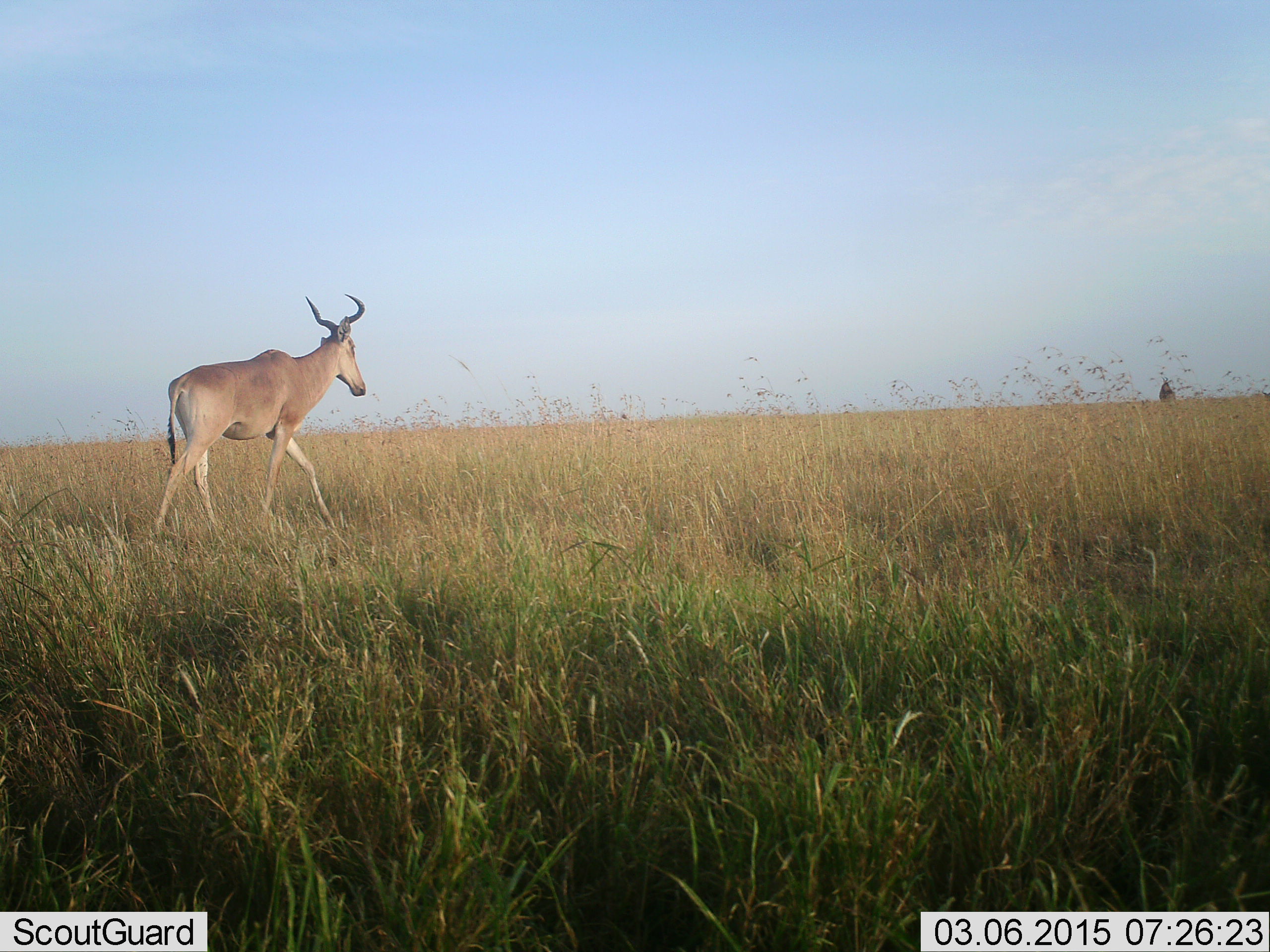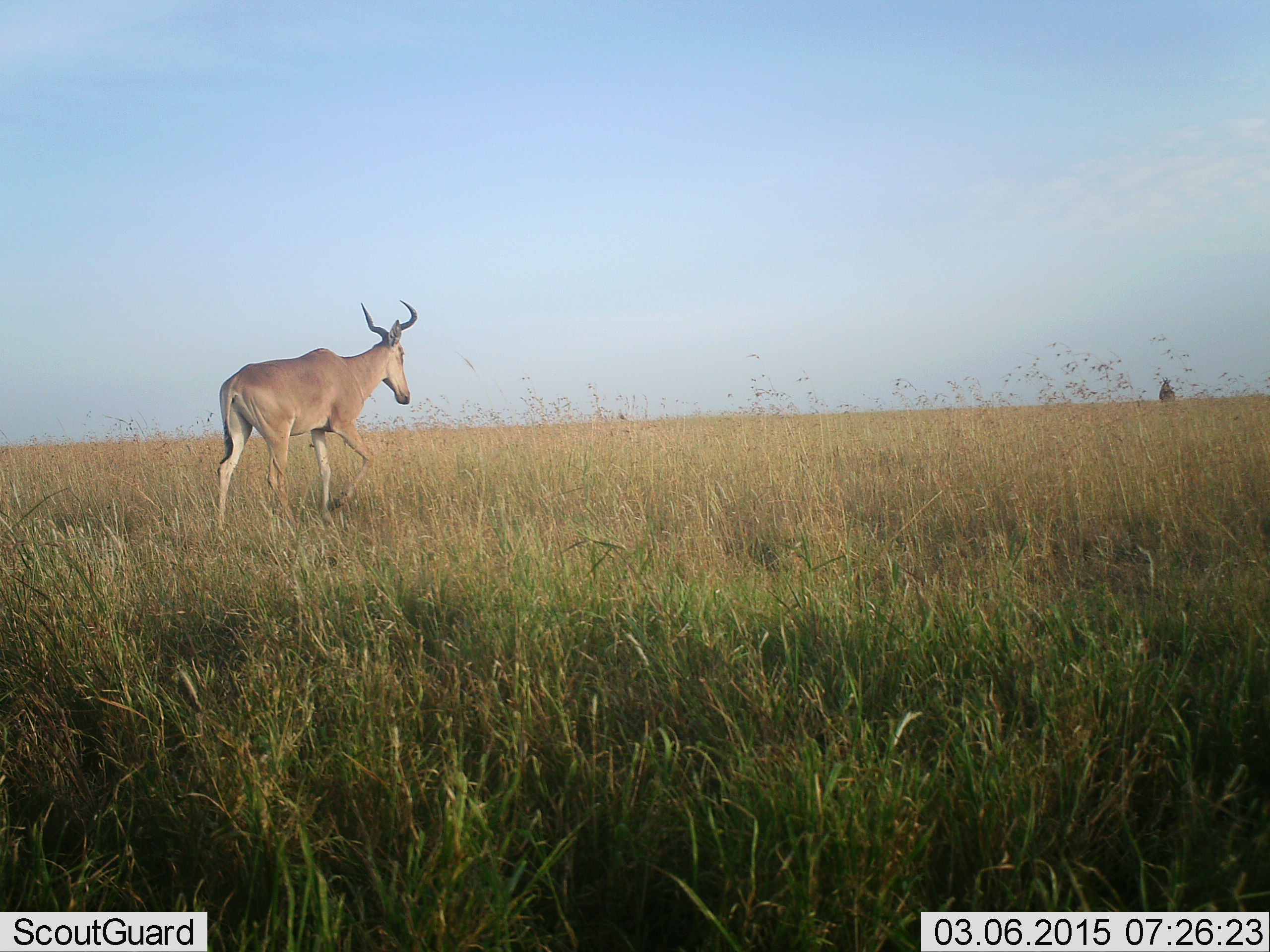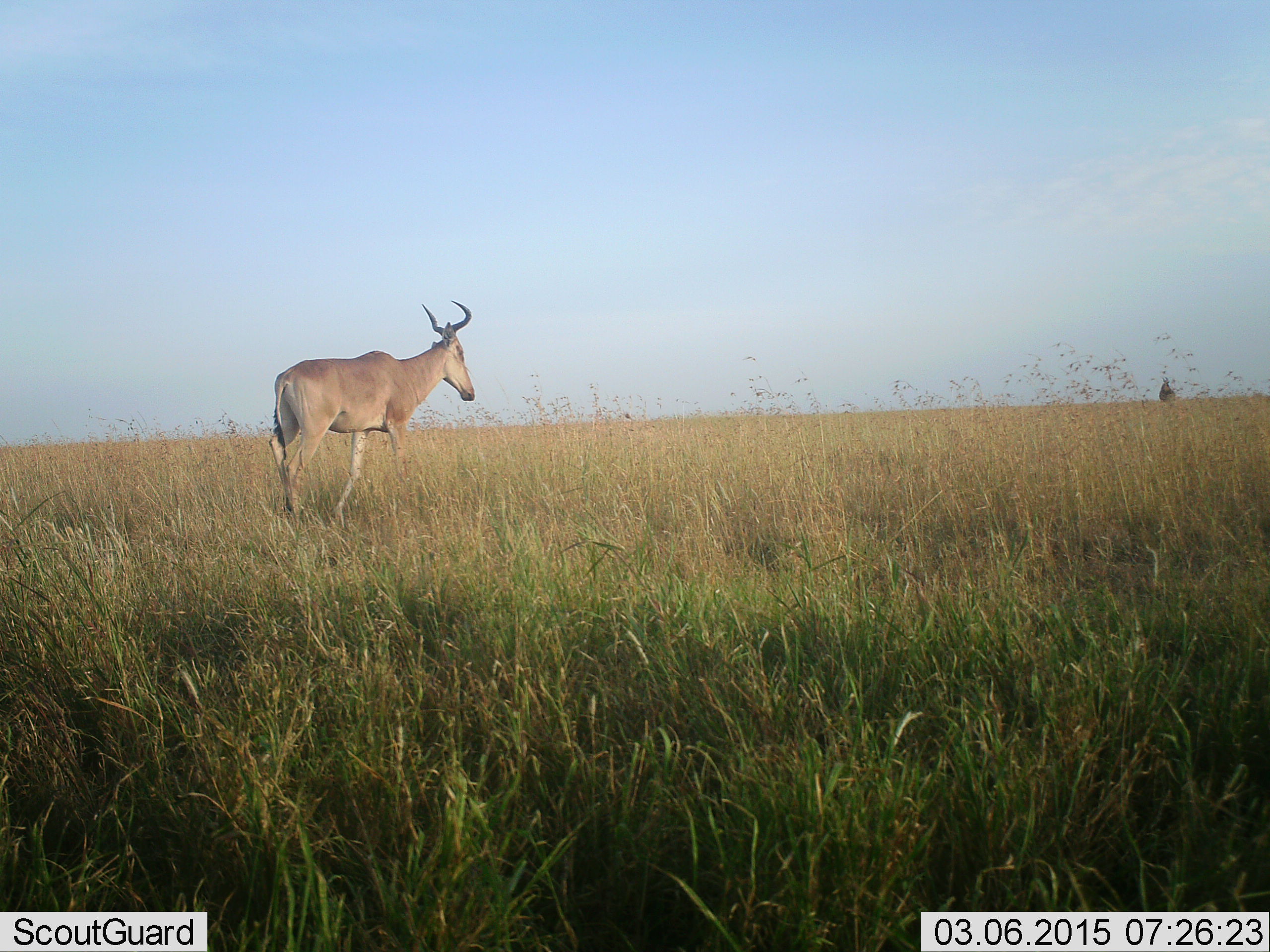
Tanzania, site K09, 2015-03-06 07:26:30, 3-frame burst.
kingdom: Animalia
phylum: Chordata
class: Mammalia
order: Artiodactyla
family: Bovidae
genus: Alcelaphus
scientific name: Alcelaphus buselaphus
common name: hartebeest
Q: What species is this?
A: Hartebeest (Alcelaphus buselaphus).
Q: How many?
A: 1.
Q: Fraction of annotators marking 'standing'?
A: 0%.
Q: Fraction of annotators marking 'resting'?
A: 0%.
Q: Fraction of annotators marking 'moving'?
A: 100%.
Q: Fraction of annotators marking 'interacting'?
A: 0%.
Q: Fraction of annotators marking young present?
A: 0%.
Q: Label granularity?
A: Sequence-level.